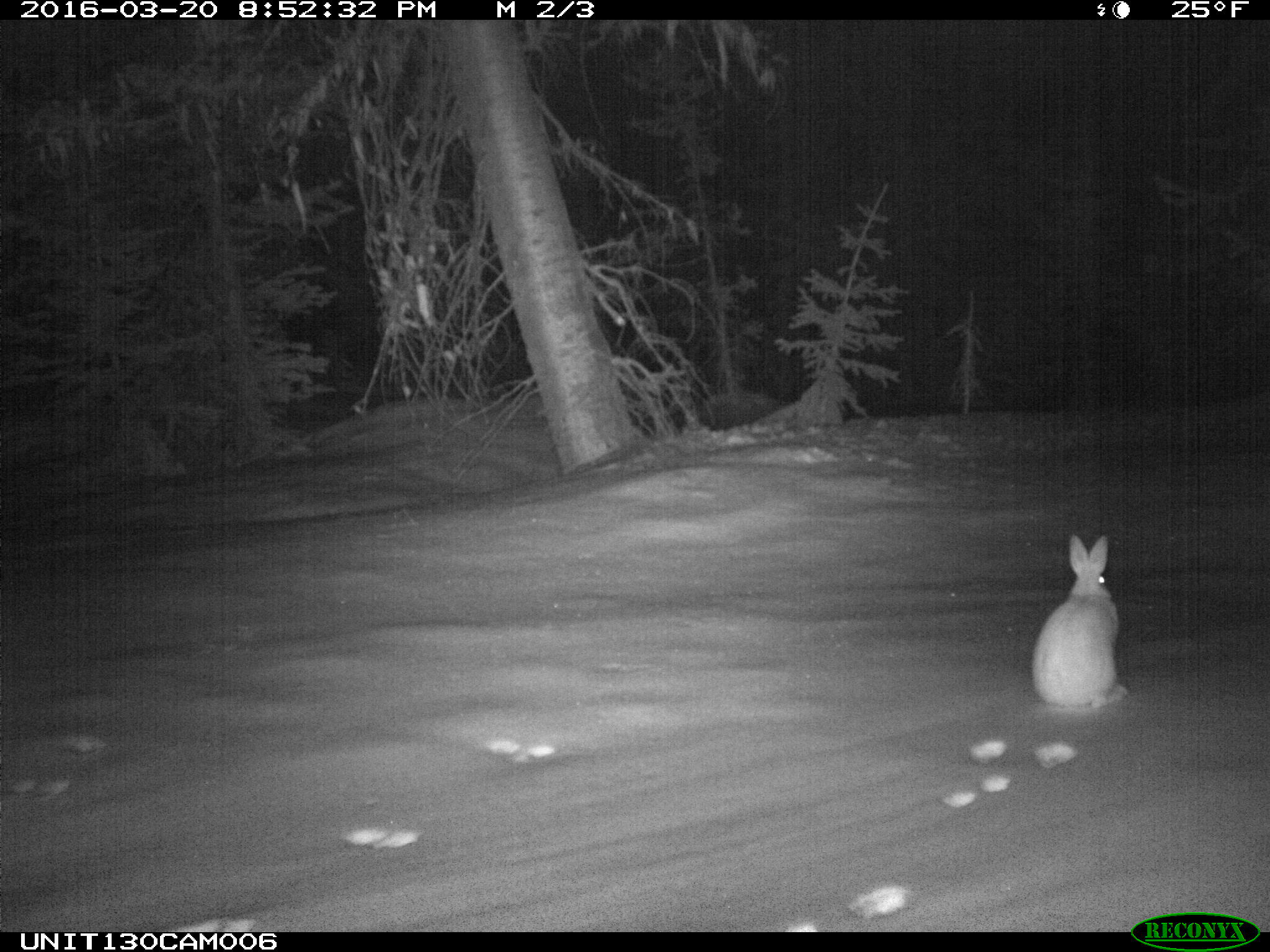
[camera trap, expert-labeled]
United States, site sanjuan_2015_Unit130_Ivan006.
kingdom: Animalia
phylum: Chordata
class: Mammalia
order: Lagomorpha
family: Leporidae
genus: Lepus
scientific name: Lepus americanus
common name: snowshoe hare